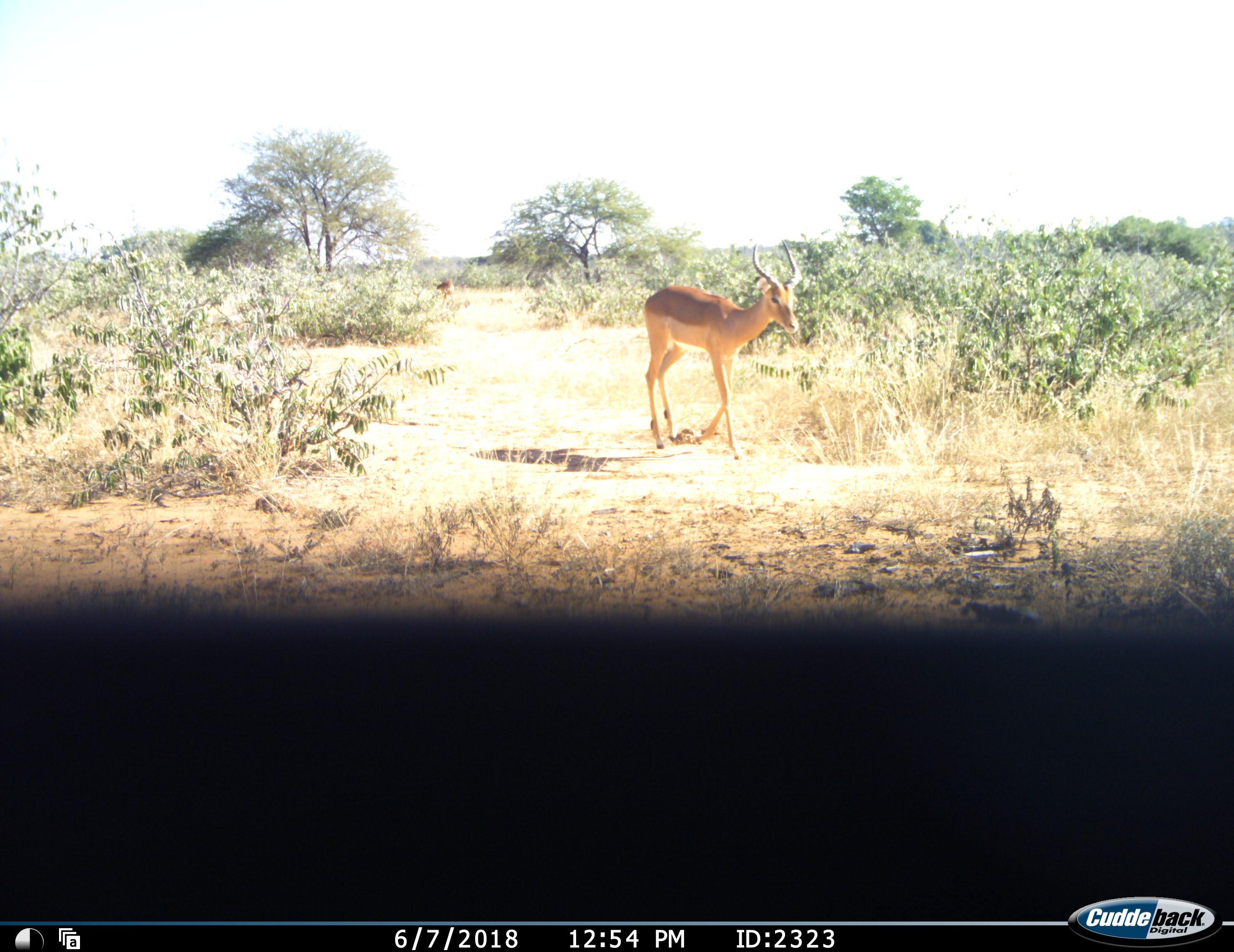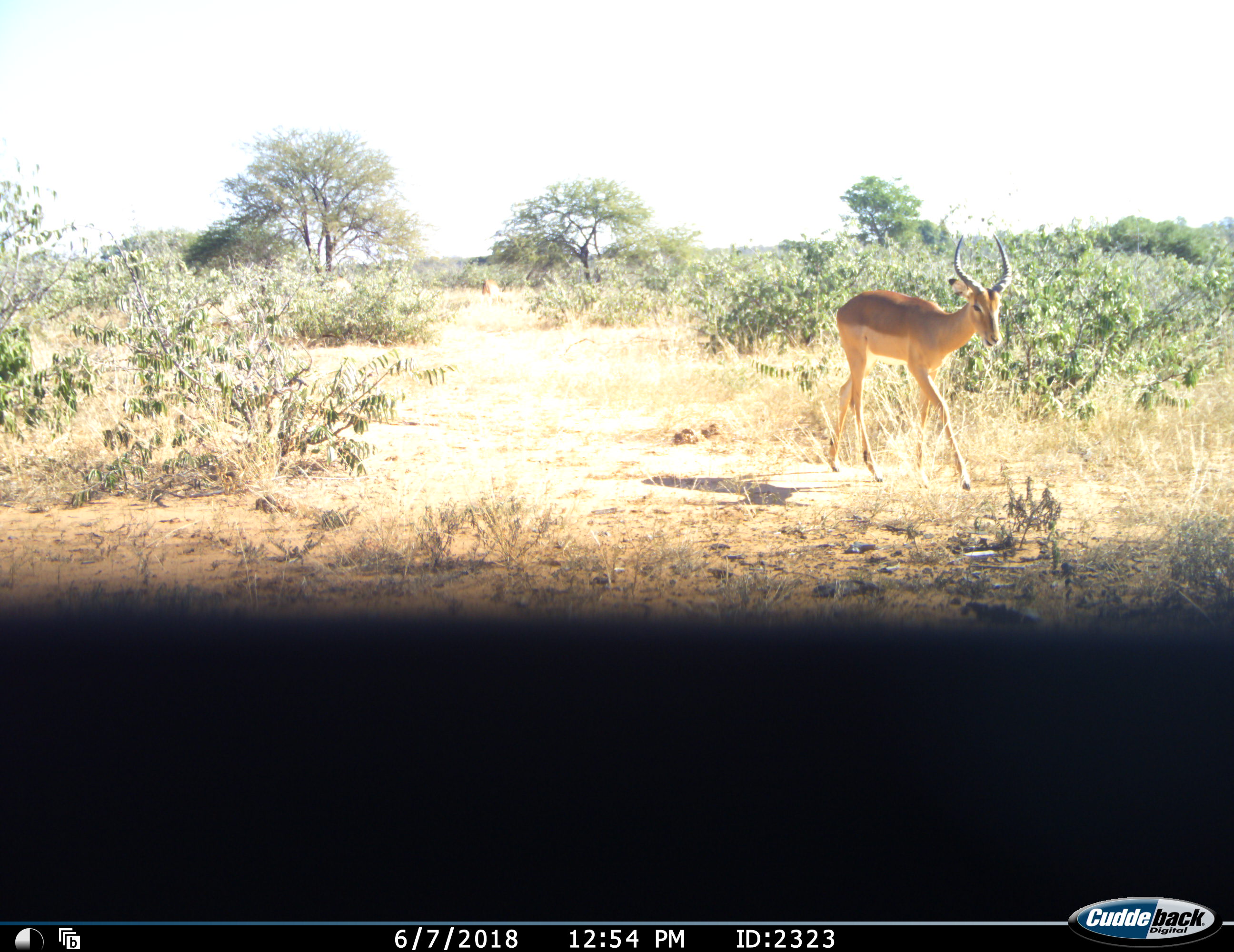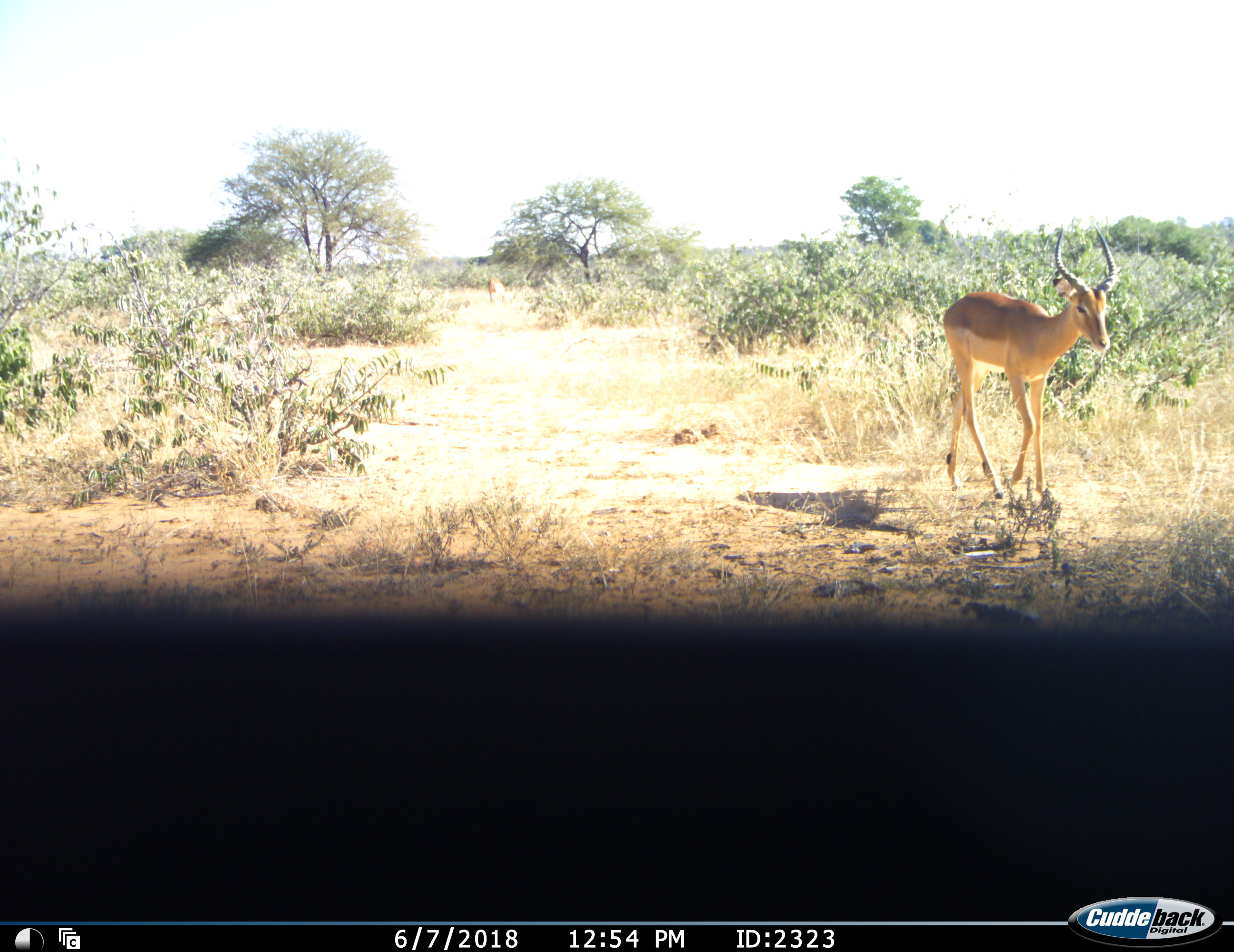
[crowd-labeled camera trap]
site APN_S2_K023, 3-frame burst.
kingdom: Animalia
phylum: Chordata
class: Mammalia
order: Artiodactyla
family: Bovidae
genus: Aepyceros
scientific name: Aepyceros melampus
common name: impala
Impala (Aepyceros melampus), count 2. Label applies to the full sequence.